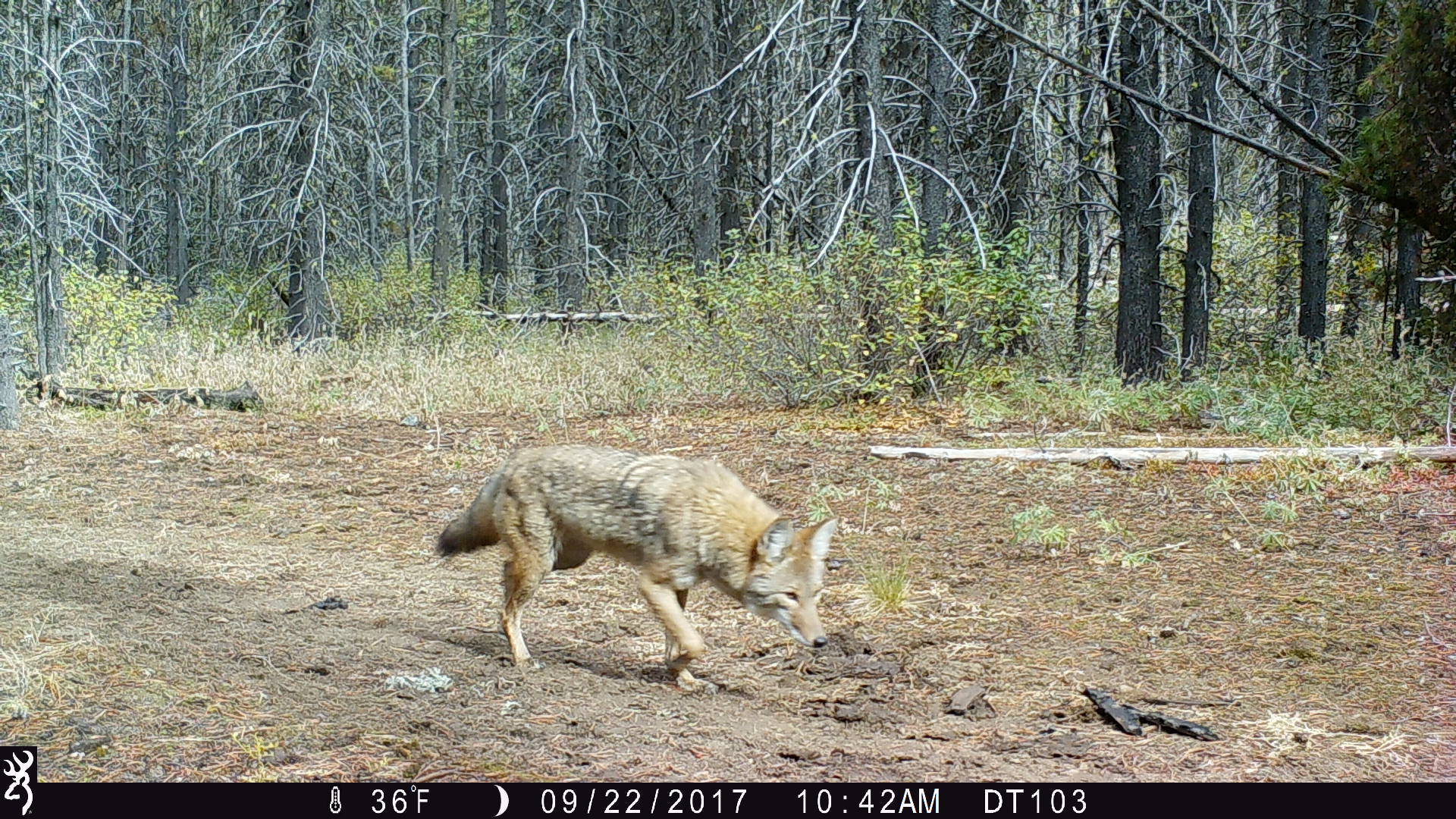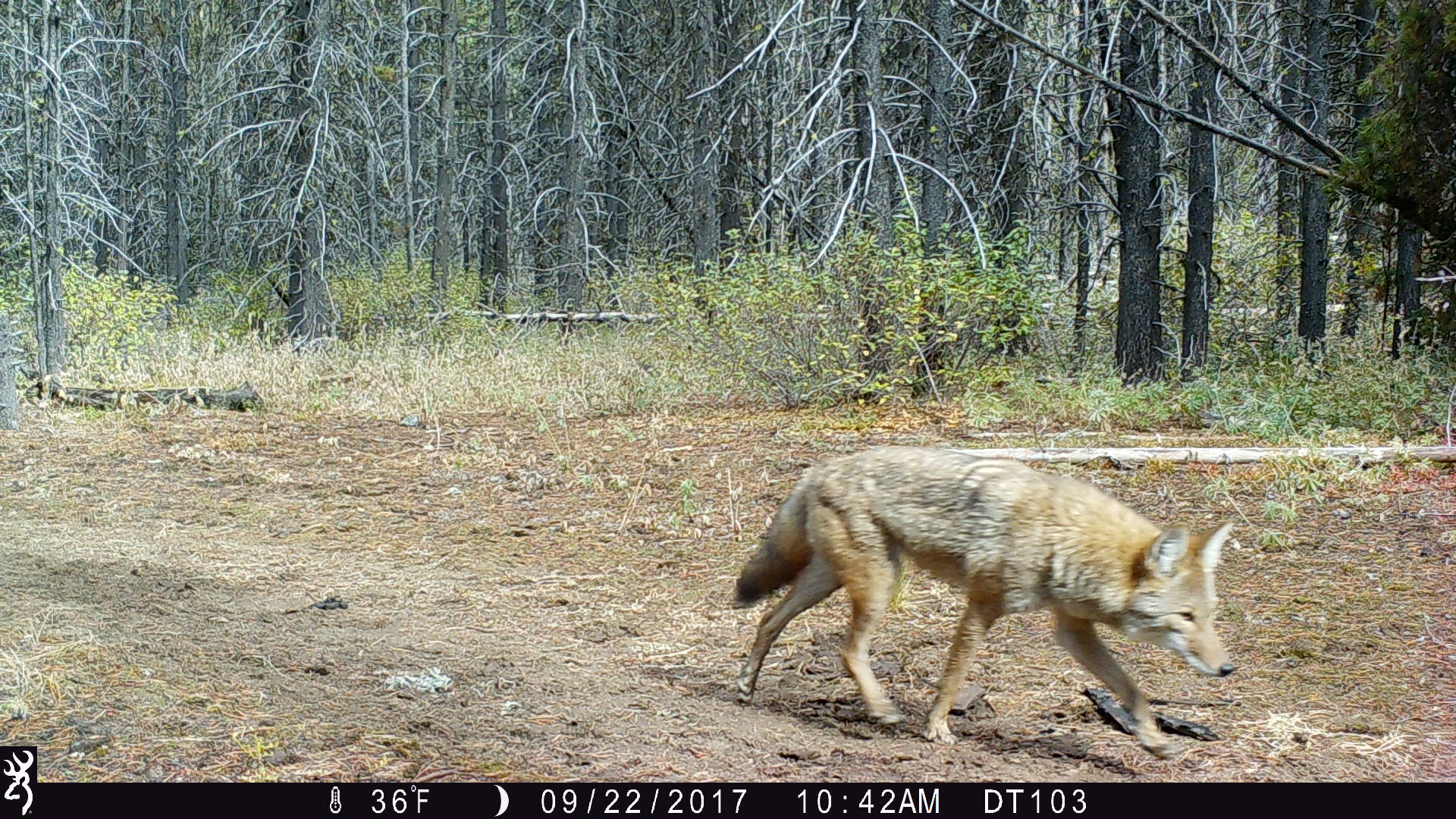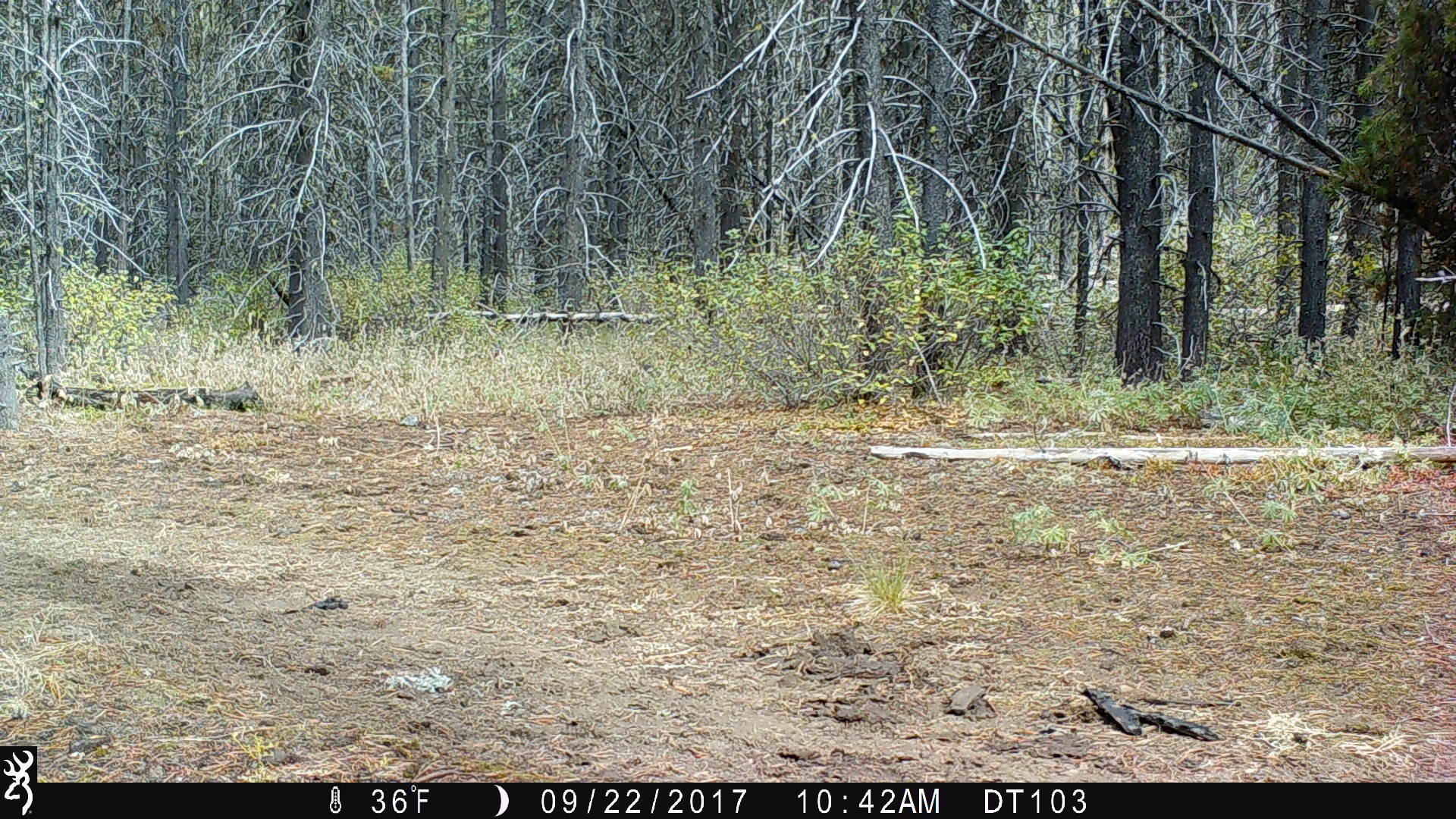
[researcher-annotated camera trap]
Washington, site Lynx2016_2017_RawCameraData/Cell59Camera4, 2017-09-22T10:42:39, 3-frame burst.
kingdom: Animalia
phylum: Chordata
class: Mammalia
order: Carnivora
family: Canidae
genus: Canis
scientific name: Canis latrans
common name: coyote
Canis latrans (coyote). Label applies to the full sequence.